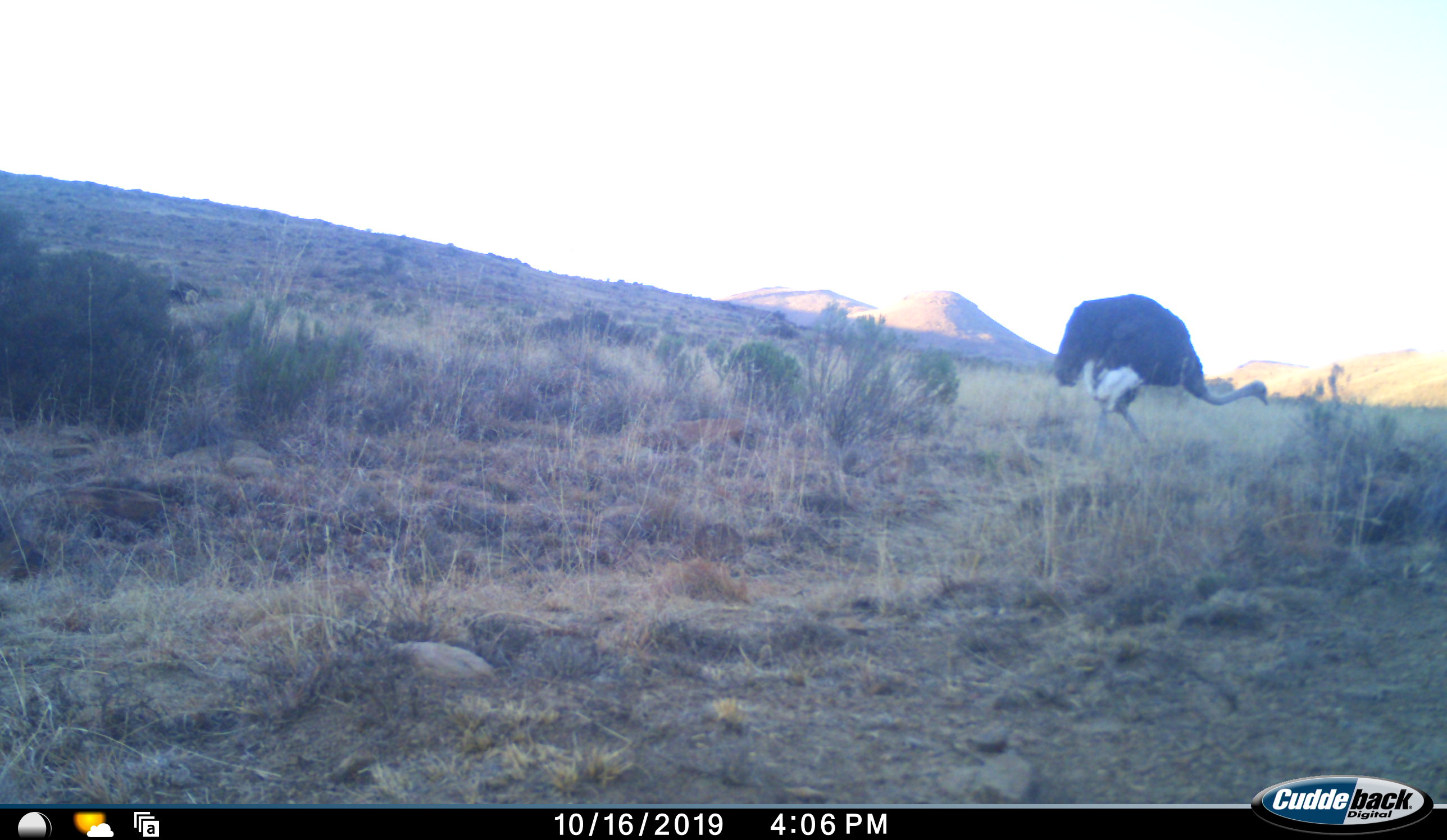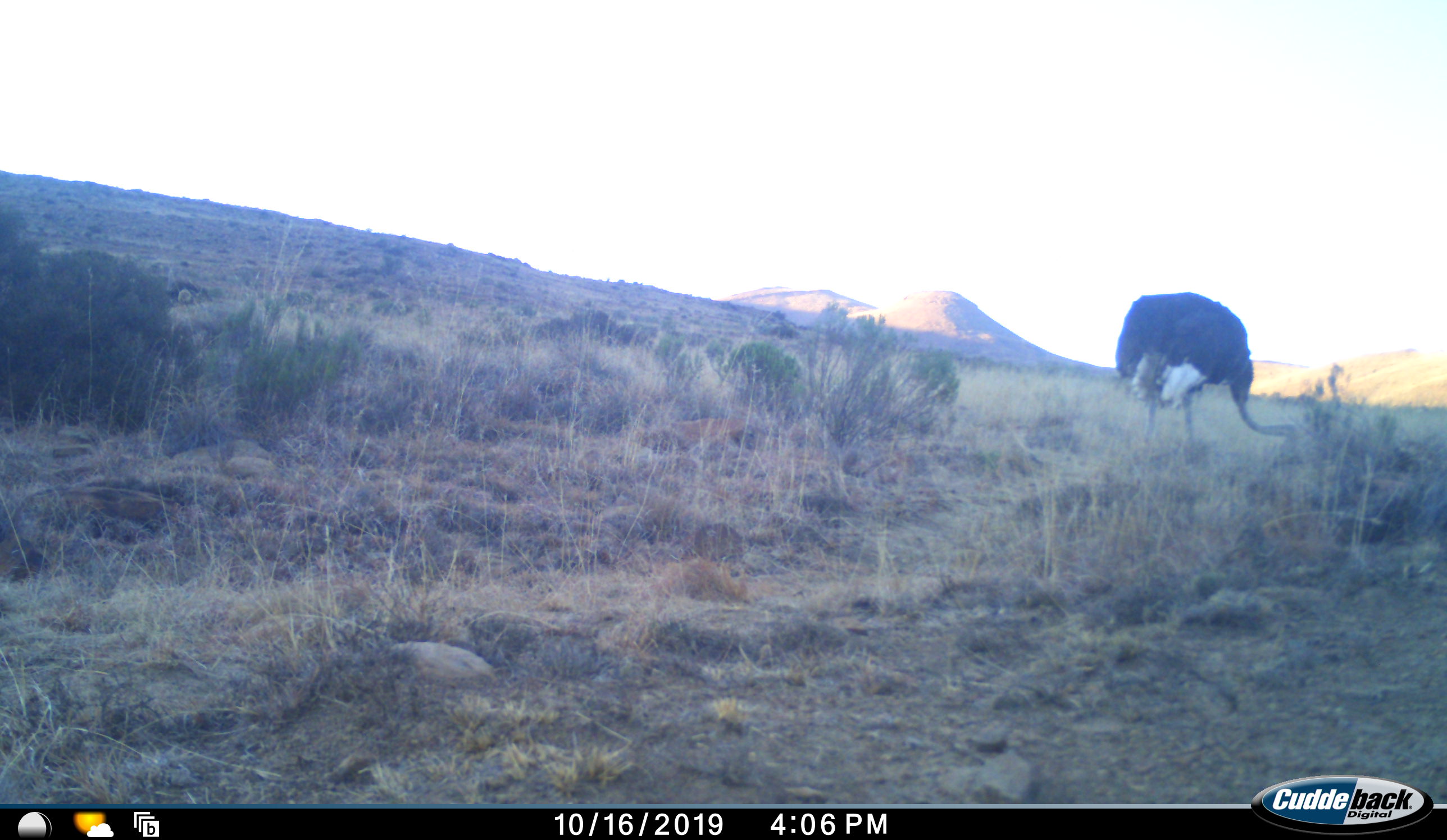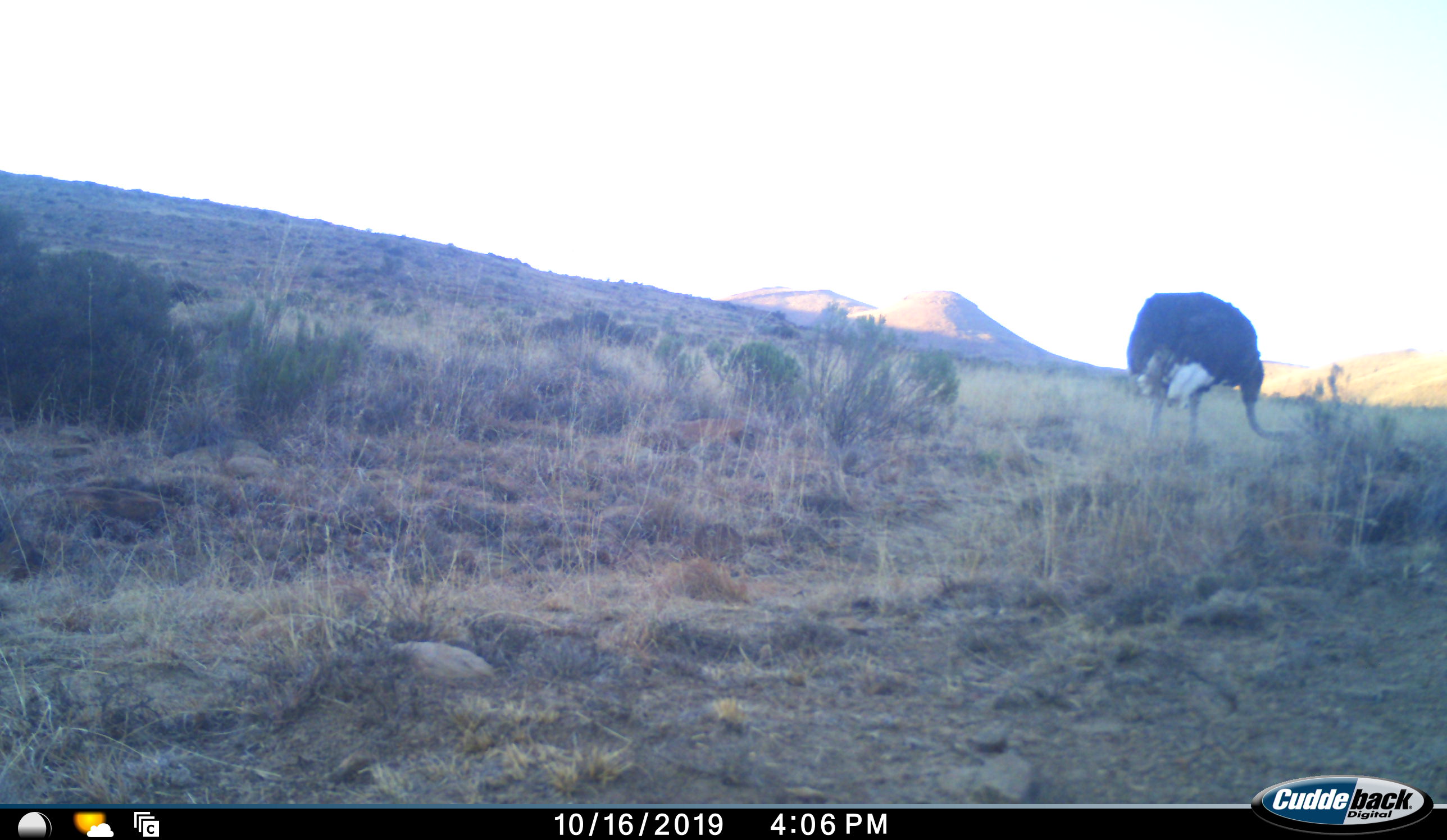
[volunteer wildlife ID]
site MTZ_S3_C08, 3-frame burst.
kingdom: Animalia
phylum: Chordata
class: Aves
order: Struthioniformes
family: Struthionidae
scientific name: Struthionidae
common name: ostrich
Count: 1.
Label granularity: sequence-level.